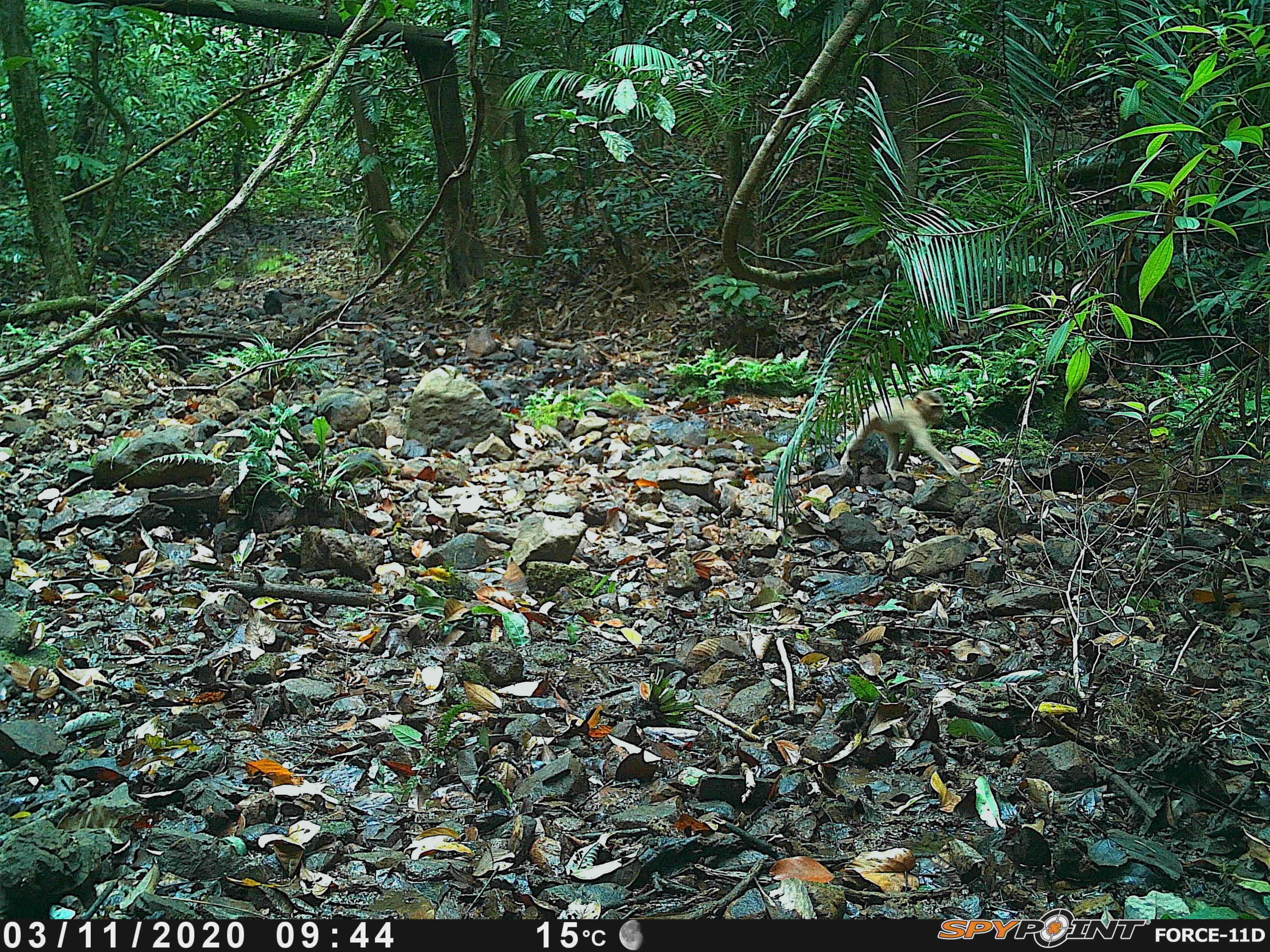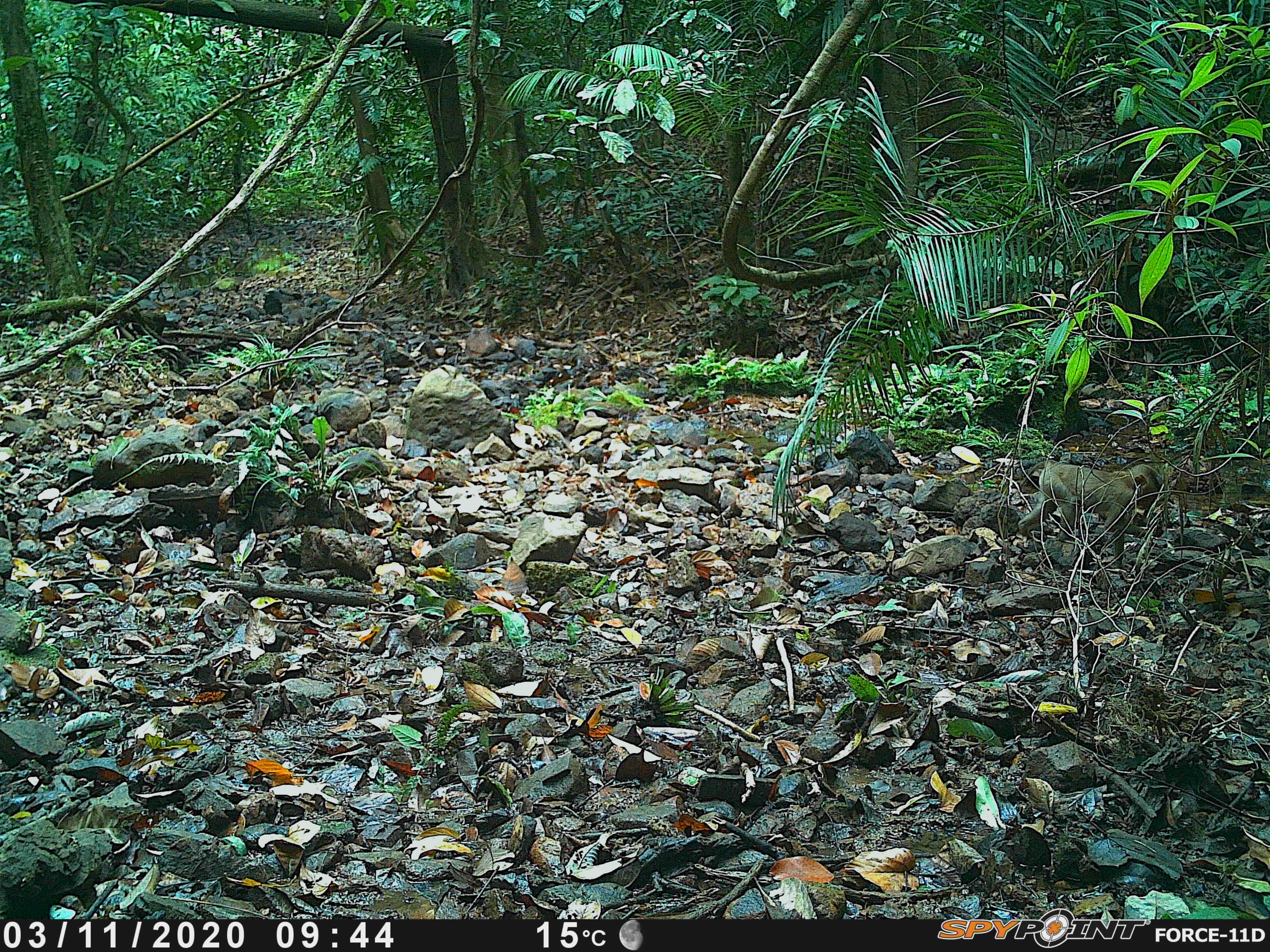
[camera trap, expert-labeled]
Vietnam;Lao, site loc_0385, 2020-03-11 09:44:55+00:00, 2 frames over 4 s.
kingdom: Animalia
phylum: Chordata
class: Mammalia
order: Primates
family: Cercopithecidae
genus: Macaca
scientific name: Macaca nemestrina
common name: pig-tailed macaque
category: pig tailed macaque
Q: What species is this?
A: Pig tailed macaque (pig-tailed macaque) (Macaca nemestrina).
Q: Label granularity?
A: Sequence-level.